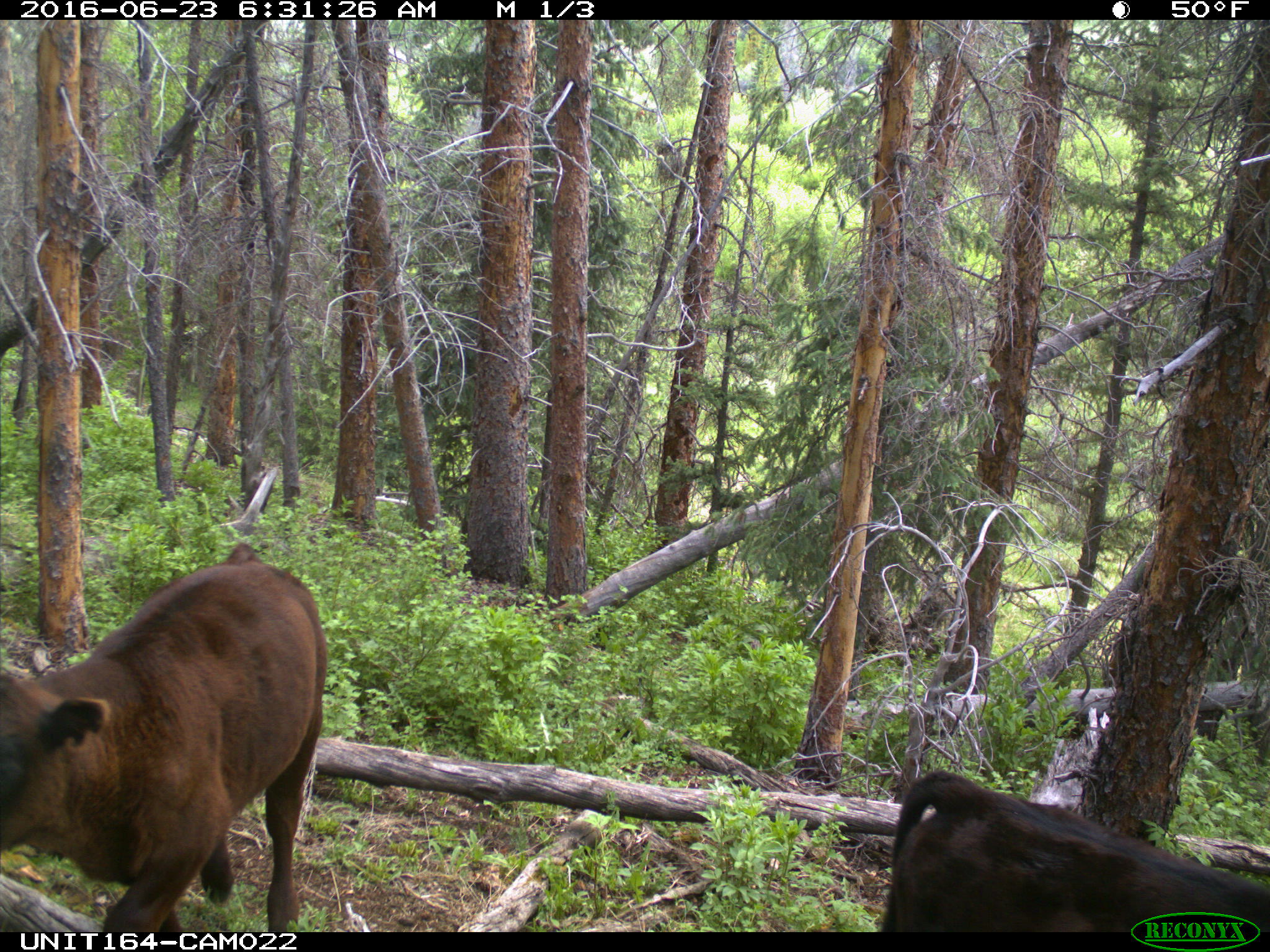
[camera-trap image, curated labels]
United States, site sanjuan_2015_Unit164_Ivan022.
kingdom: Animalia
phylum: Chordata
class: Mammalia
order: Artiodactyla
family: Bovidae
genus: Bos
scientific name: Bos taurus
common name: domestic cow